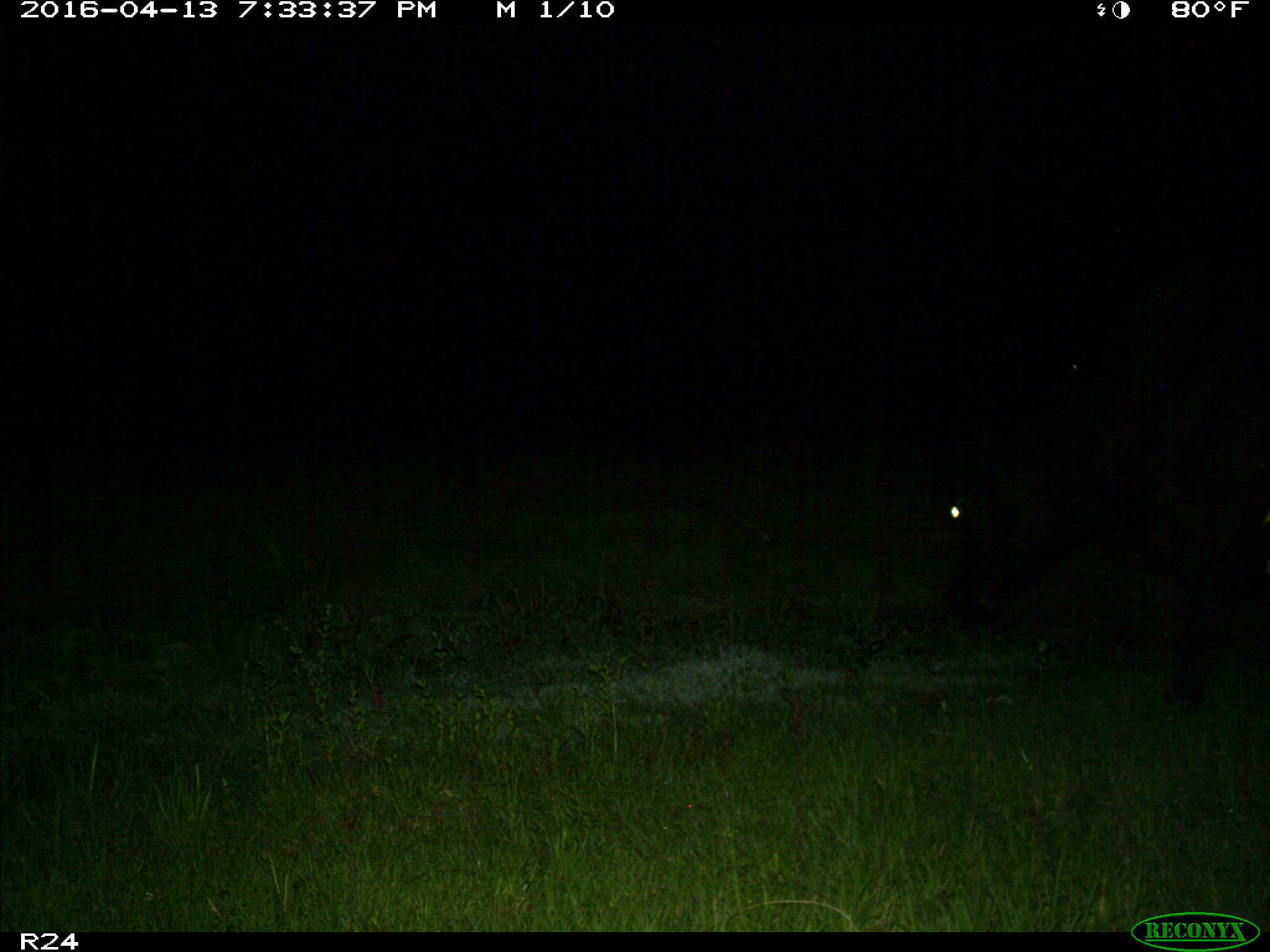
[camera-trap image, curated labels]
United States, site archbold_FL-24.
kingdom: Animalia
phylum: Chordata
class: Mammalia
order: Artiodactyla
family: Bovidae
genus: Bos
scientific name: Bos taurus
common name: domestic cow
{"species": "Bos taurus (domestic cow)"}